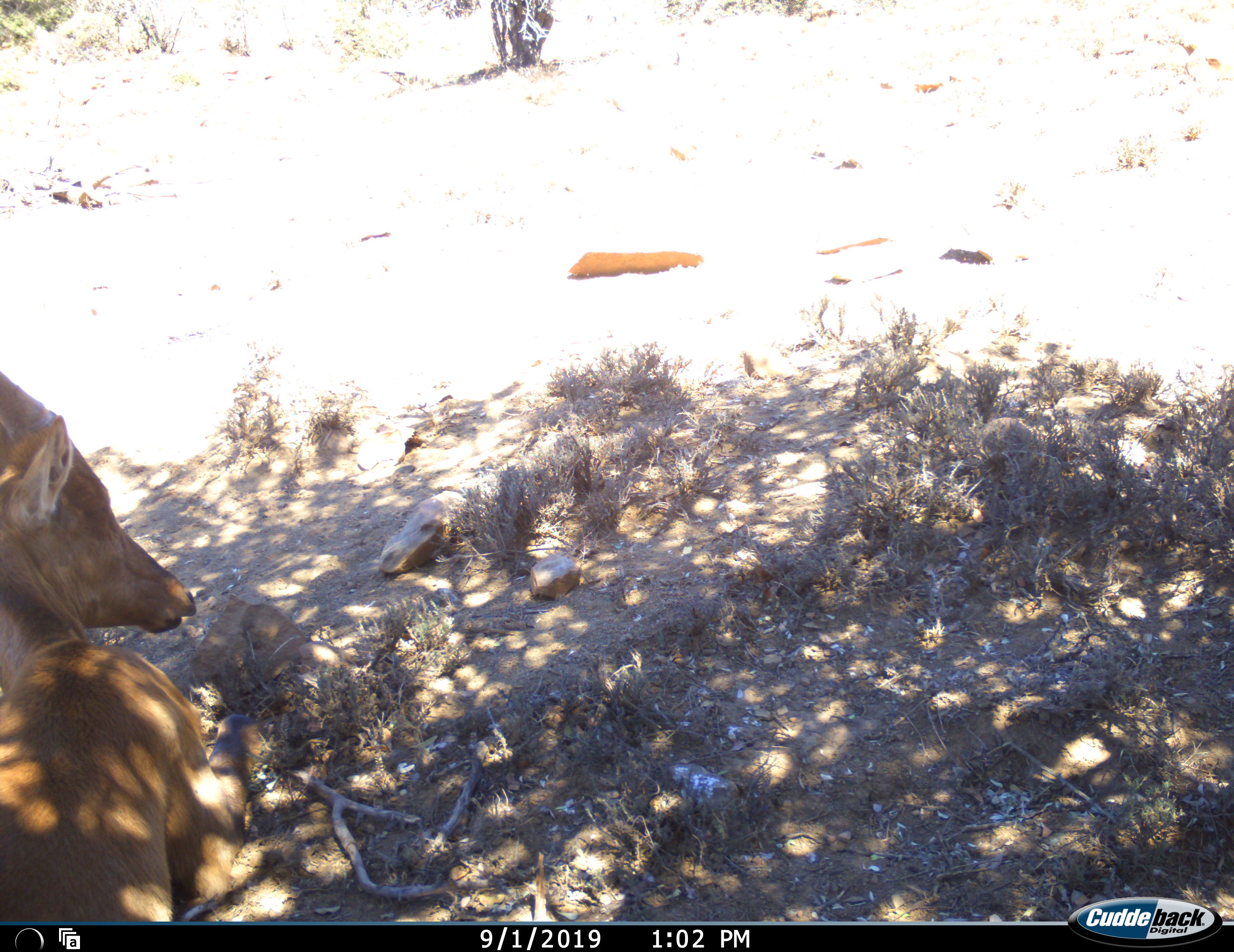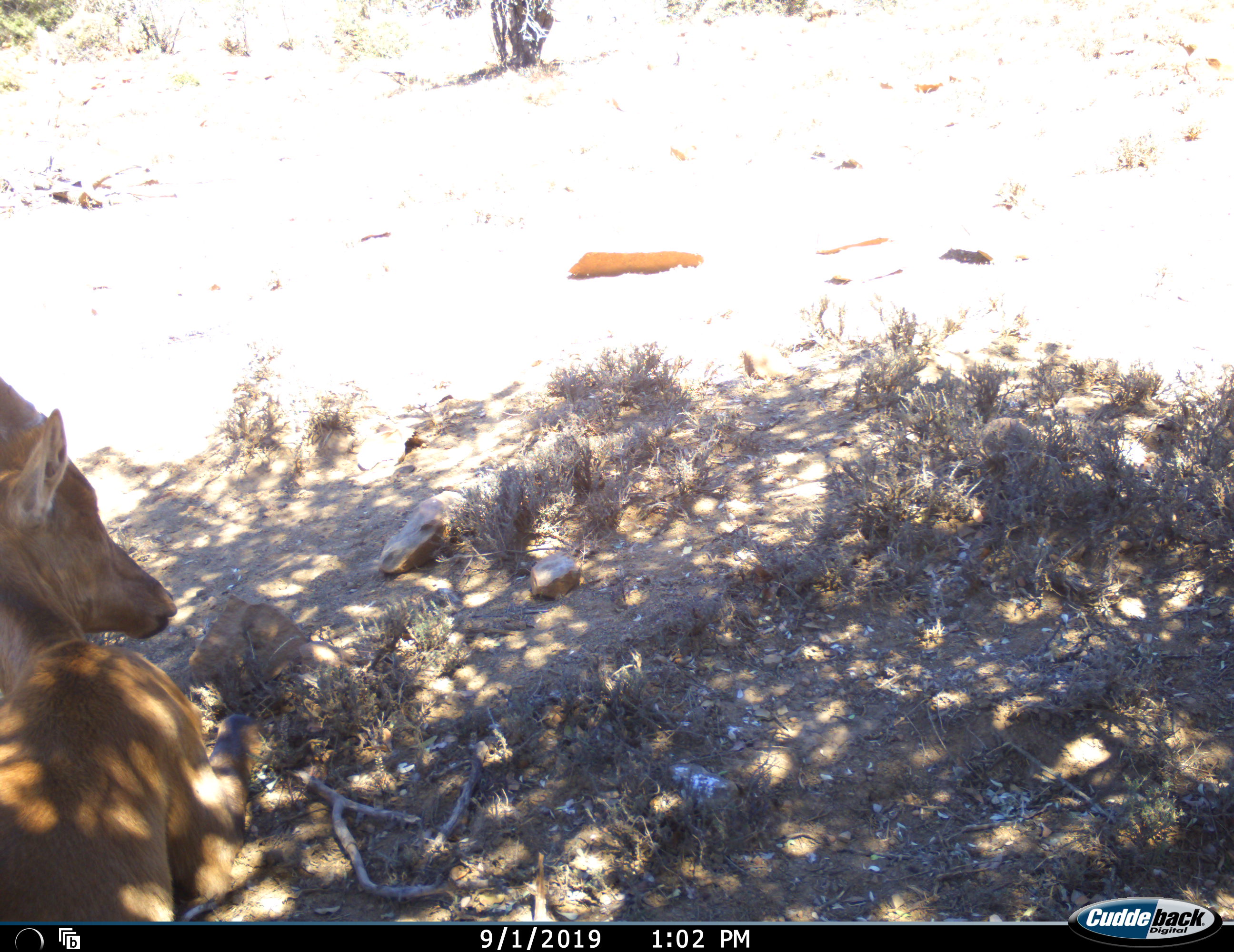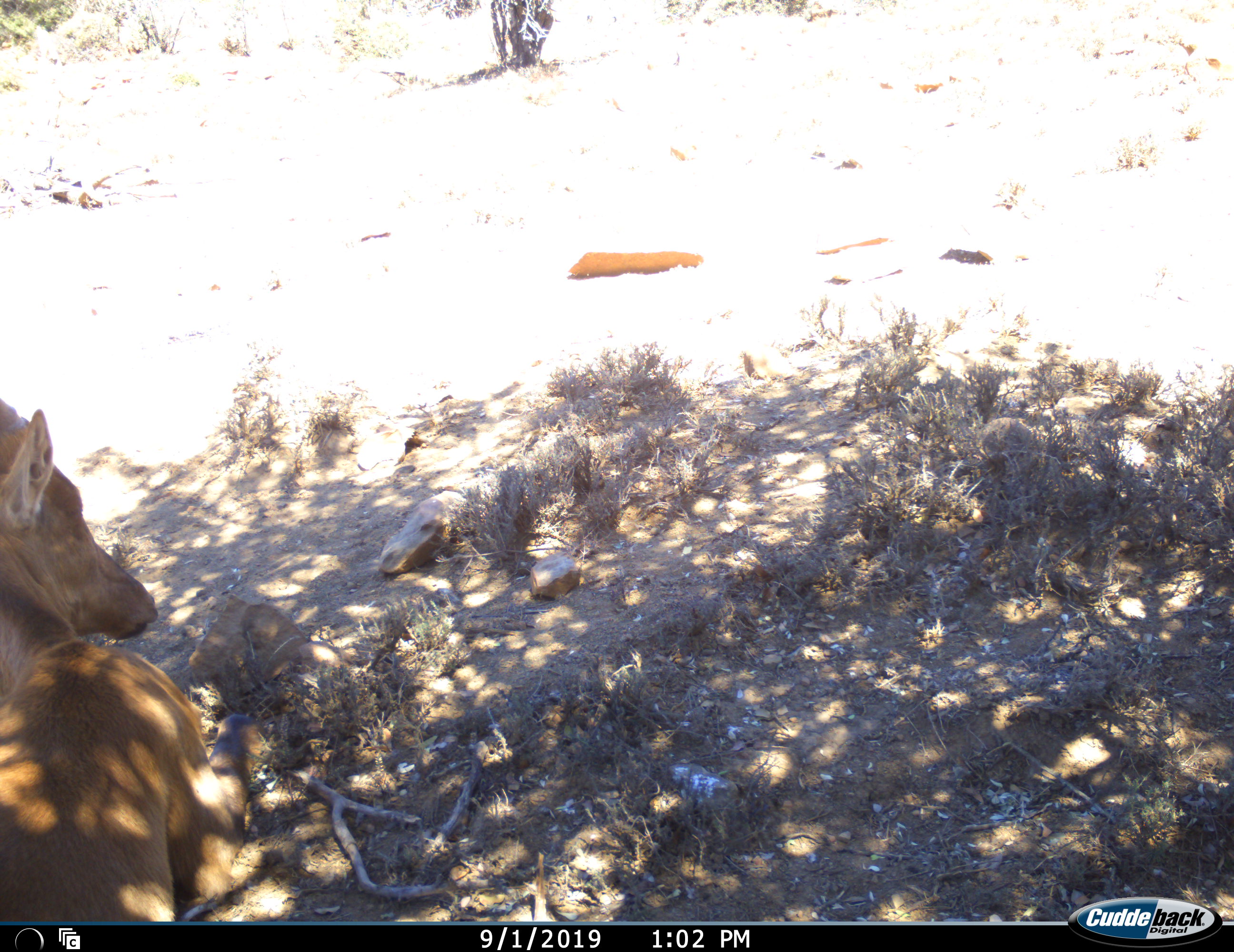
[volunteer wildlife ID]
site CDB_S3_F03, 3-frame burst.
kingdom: Animalia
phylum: Chordata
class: Mammalia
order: Artiodactyla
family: Bovidae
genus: Alcelaphus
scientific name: Alcelaphus buselaphus caama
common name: red hartebeest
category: hartebeestred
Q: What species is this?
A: Hartebeestred (red hartebeest) (Alcelaphus buselaphus caama).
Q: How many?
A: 1.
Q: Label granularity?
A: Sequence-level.